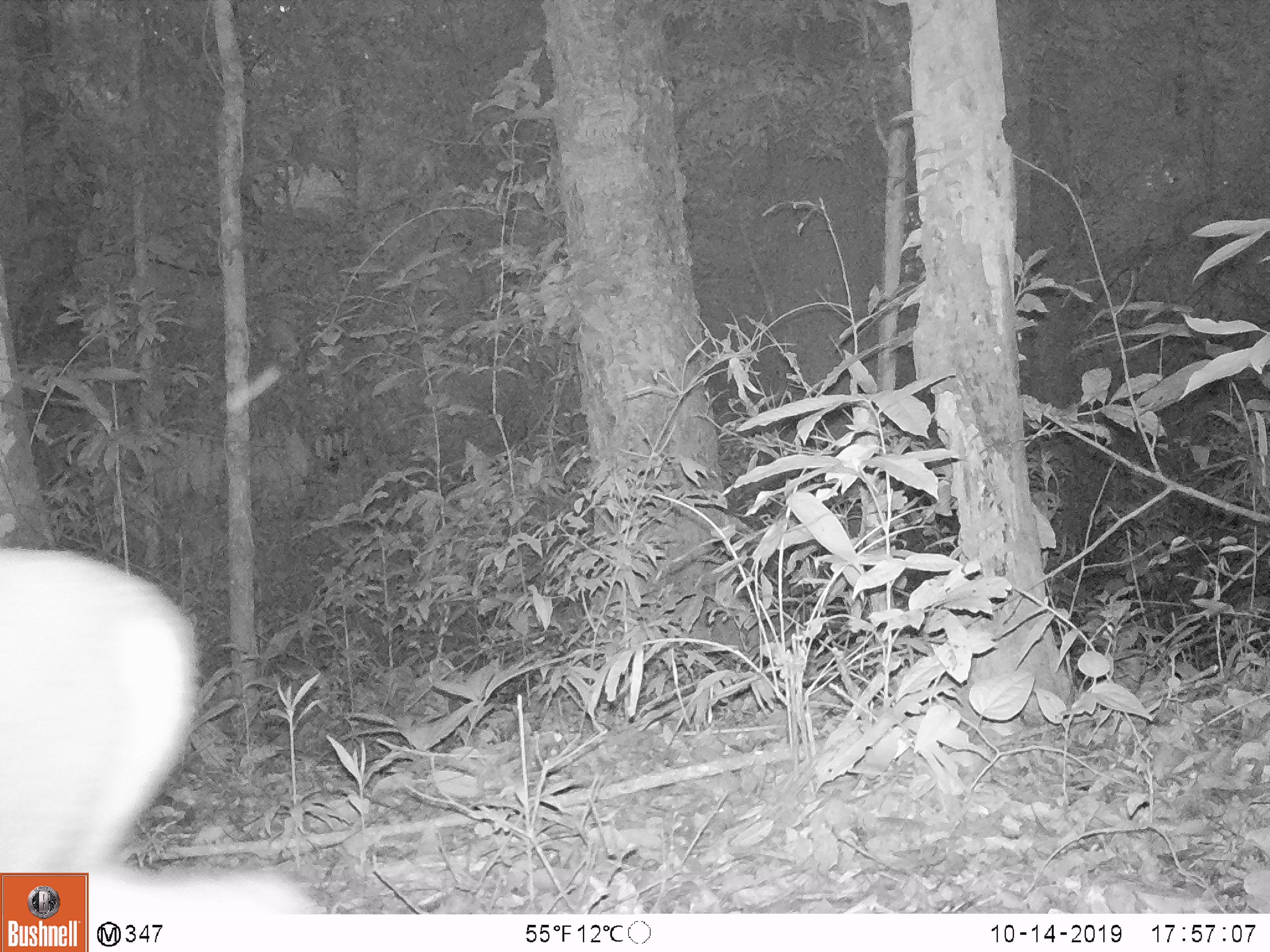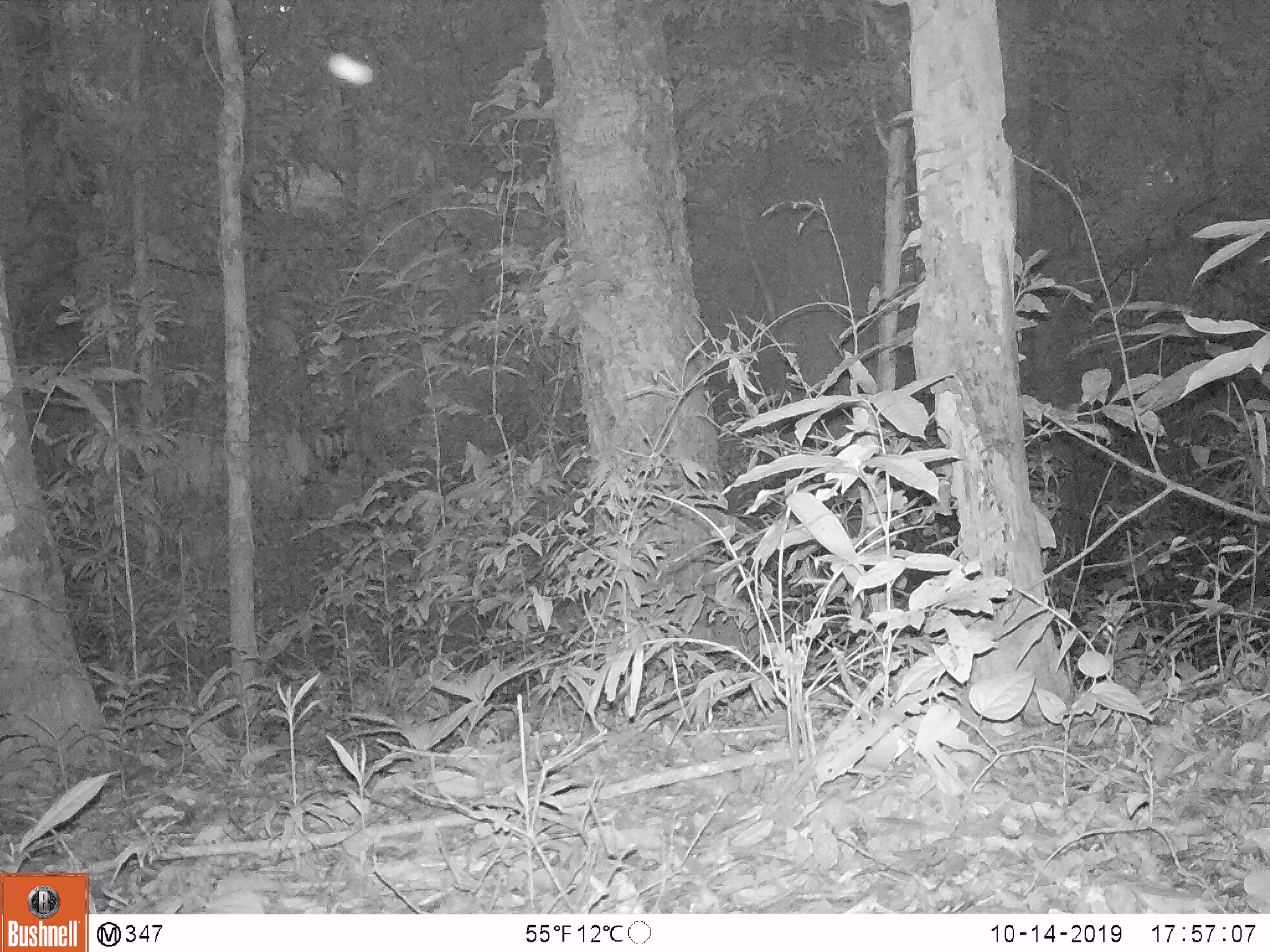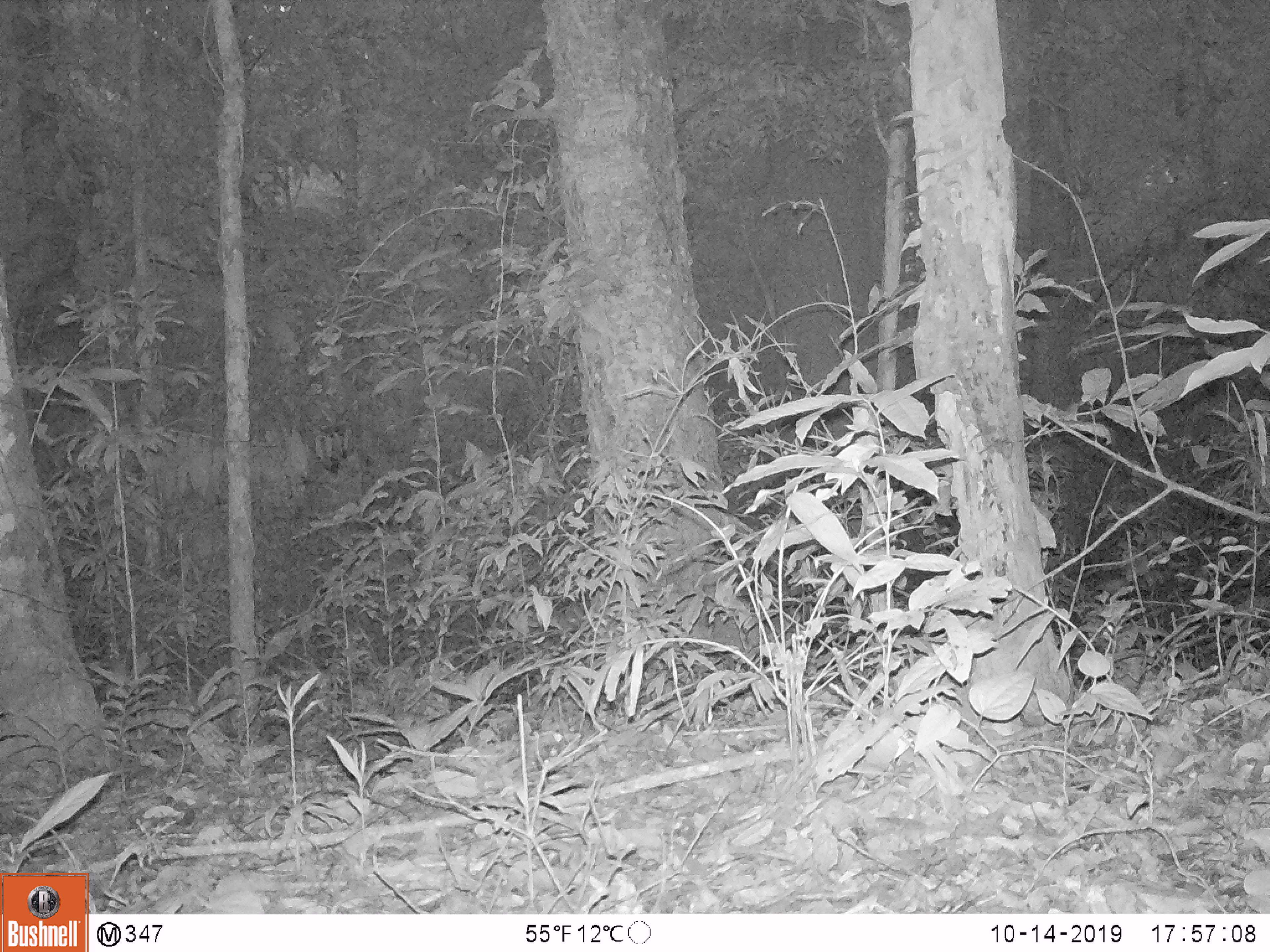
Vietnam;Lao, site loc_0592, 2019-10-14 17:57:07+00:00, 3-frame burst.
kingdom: Animalia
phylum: Chordata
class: Mammalia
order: Artiodactyla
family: Cervidae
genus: Muntiacus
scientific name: Muntiacus rooseveltorum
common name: roosevelt's muntjac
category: roosevelts muntjac group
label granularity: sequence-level